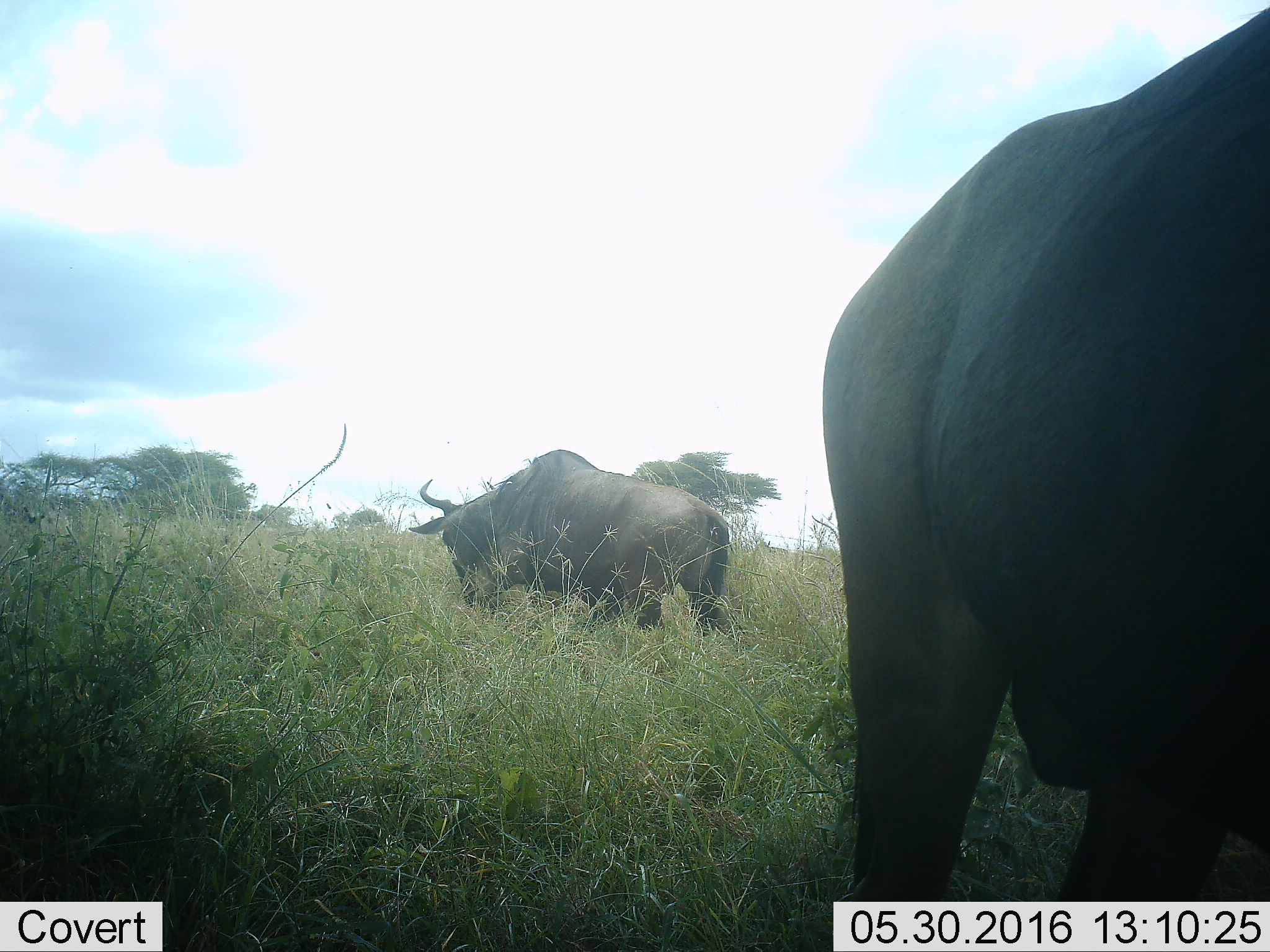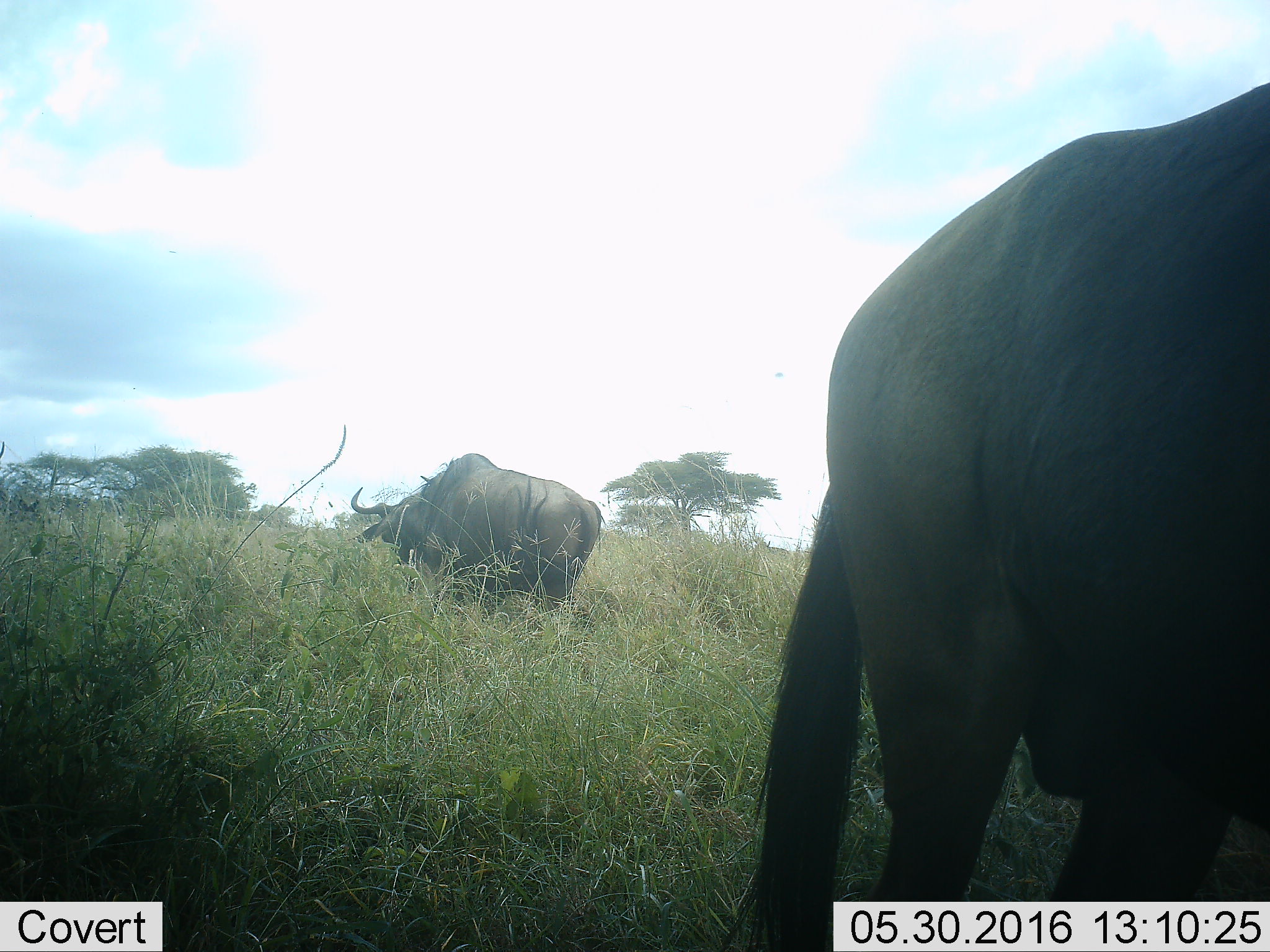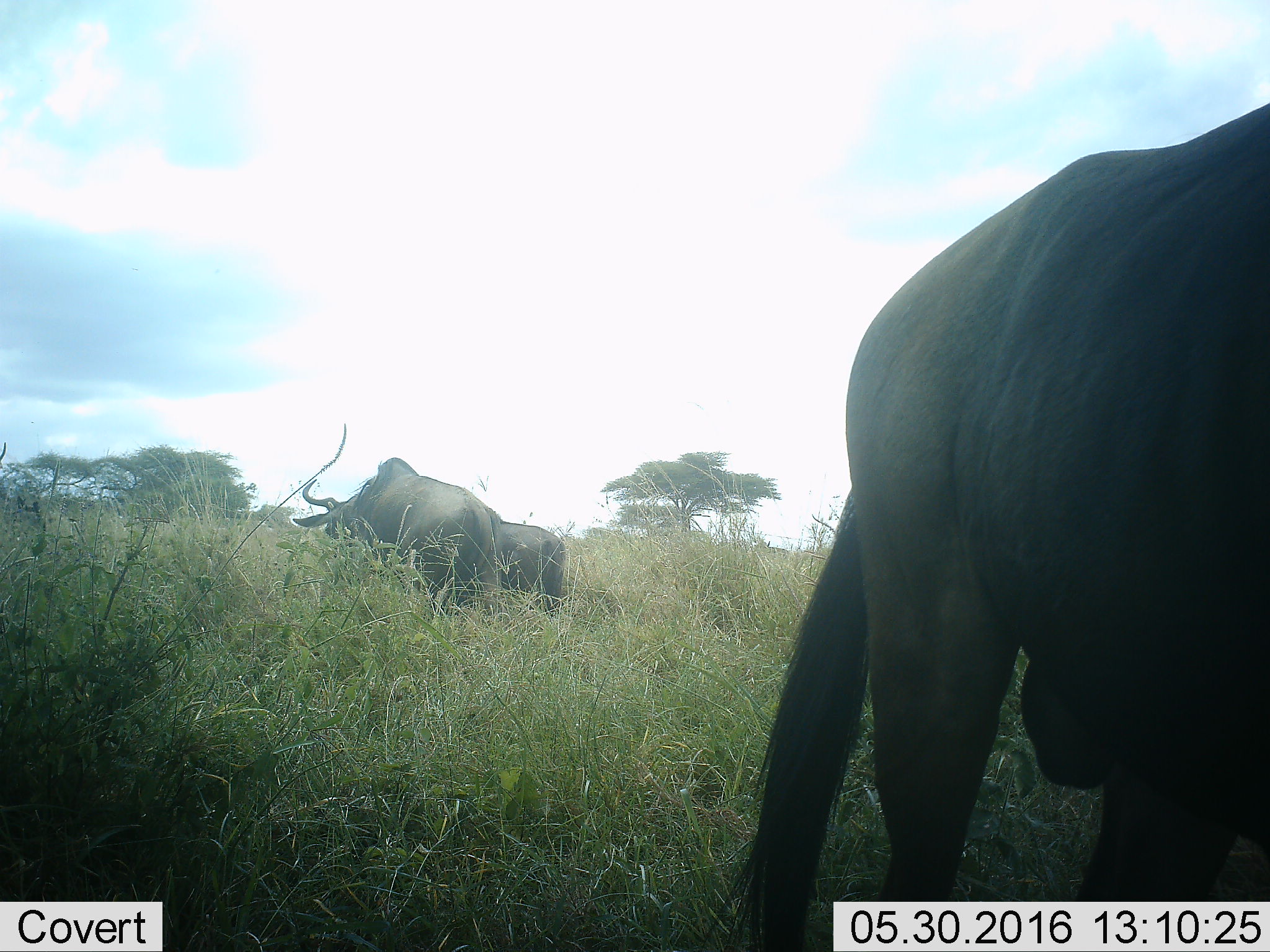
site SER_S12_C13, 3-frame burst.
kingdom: Animalia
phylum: Chordata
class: Mammalia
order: Artiodactyla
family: Bovidae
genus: Connochaetes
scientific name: Connochaetes taurinus taurinus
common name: blue wildebeest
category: wildebeestblue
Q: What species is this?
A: Wildebeestblue (blue wildebeest) (Connochaetes taurinus taurinus).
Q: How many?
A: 3.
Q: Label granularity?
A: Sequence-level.